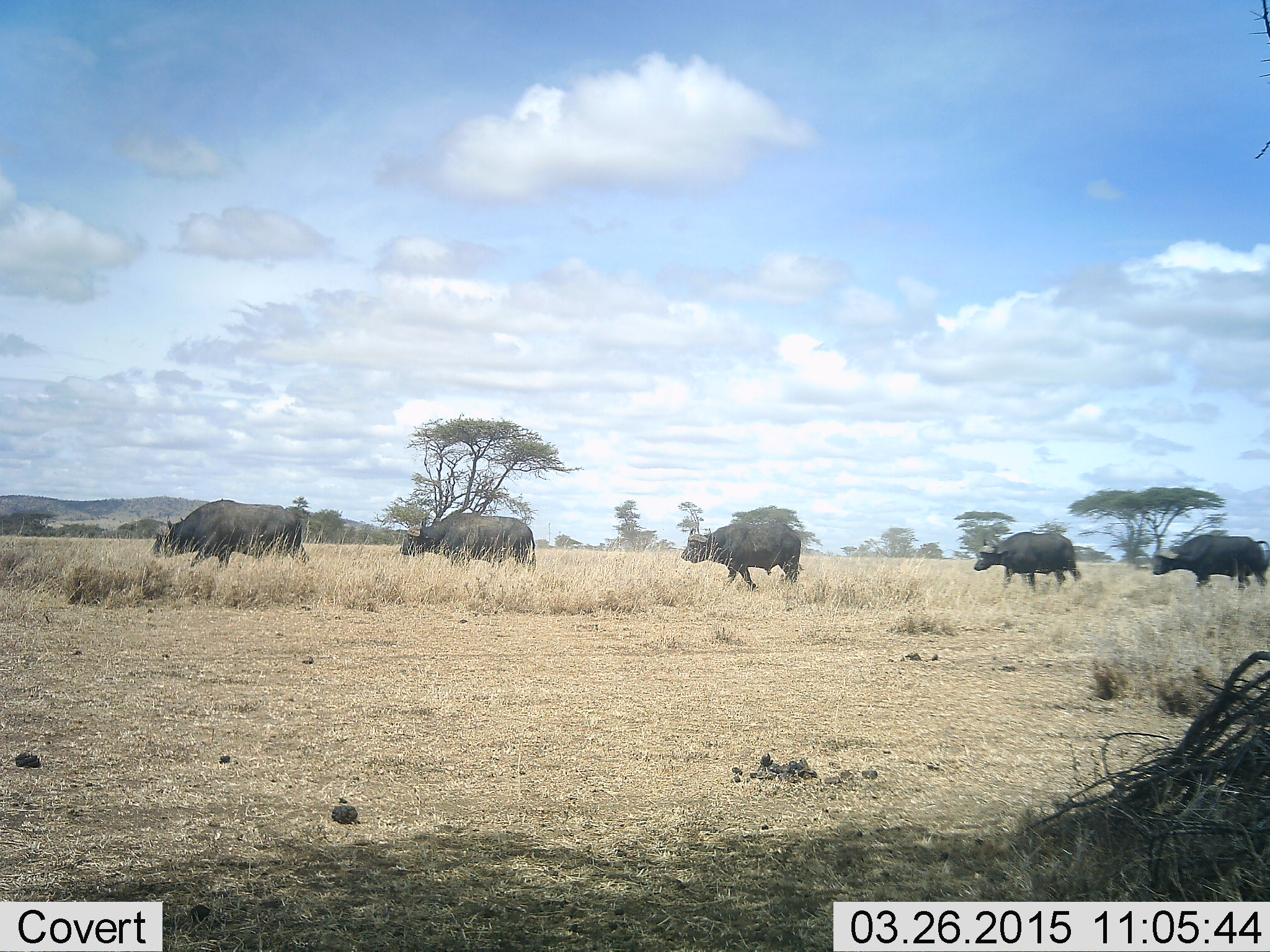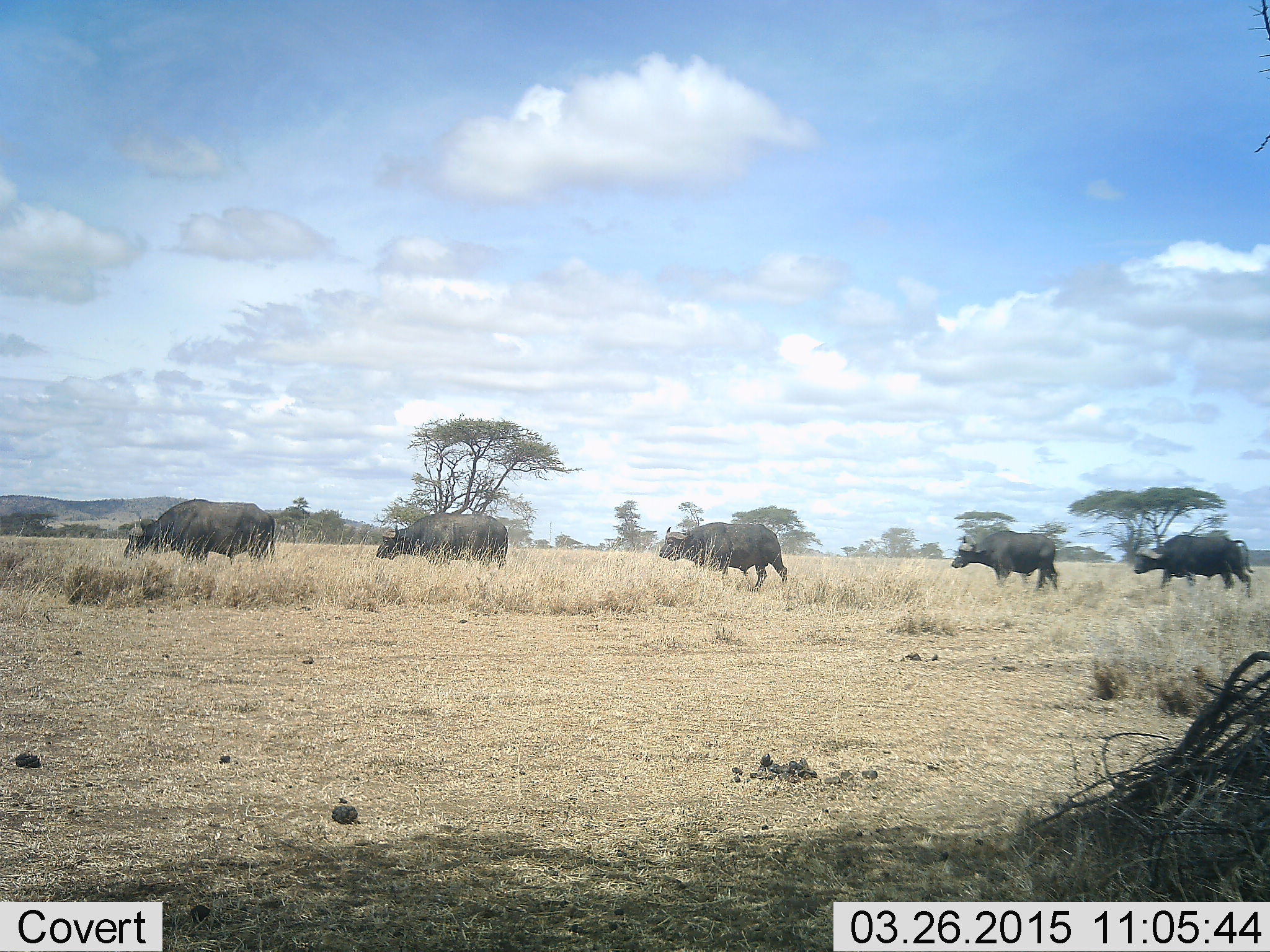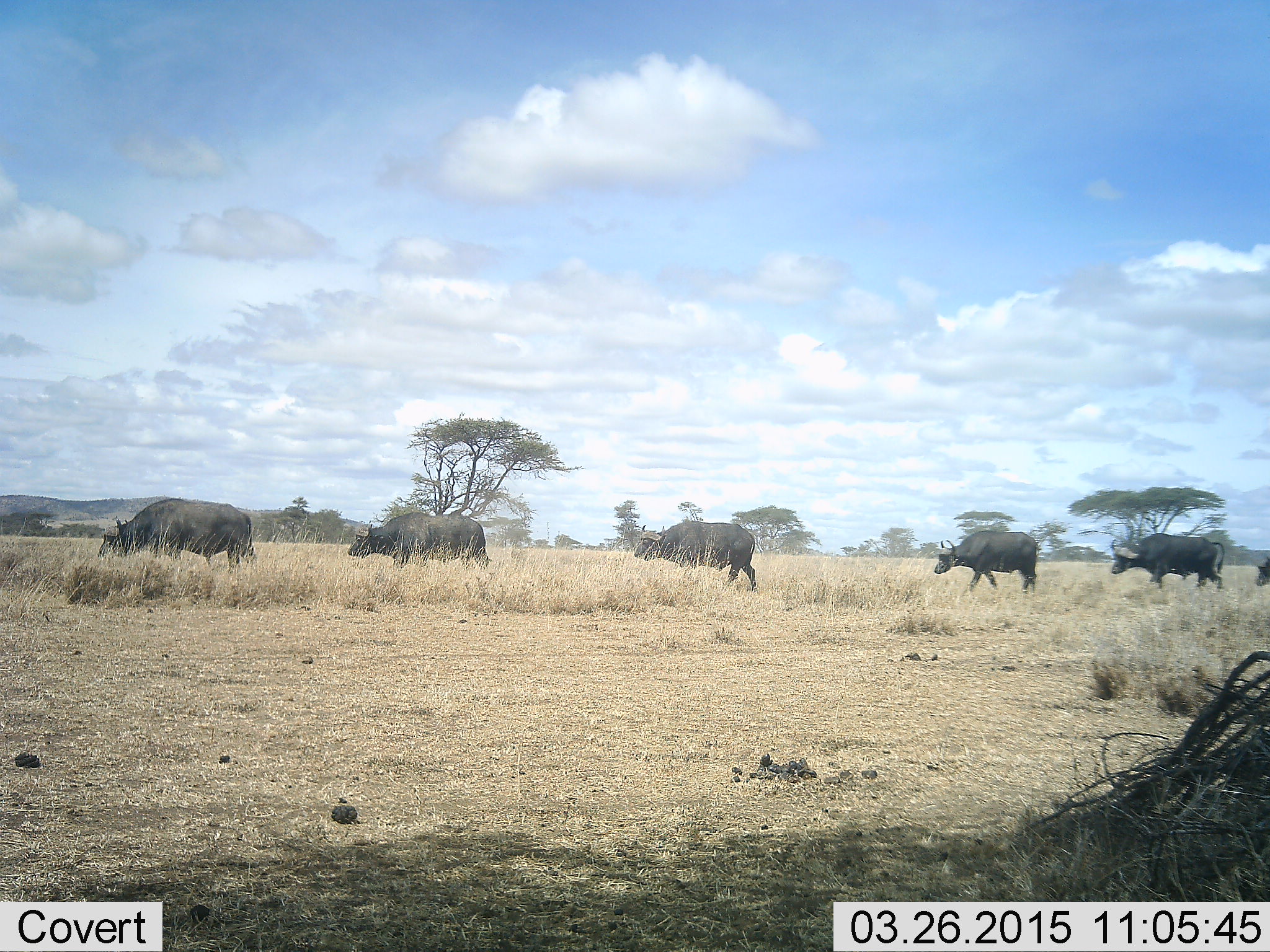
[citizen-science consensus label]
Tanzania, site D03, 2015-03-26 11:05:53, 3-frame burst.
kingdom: Animalia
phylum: Chordata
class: Mammalia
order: Artiodactyla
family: Bovidae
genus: Syncerus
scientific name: Syncerus caffer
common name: cape buffalo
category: buffalo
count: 6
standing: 10%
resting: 0%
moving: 90%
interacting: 0%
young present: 0%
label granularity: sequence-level